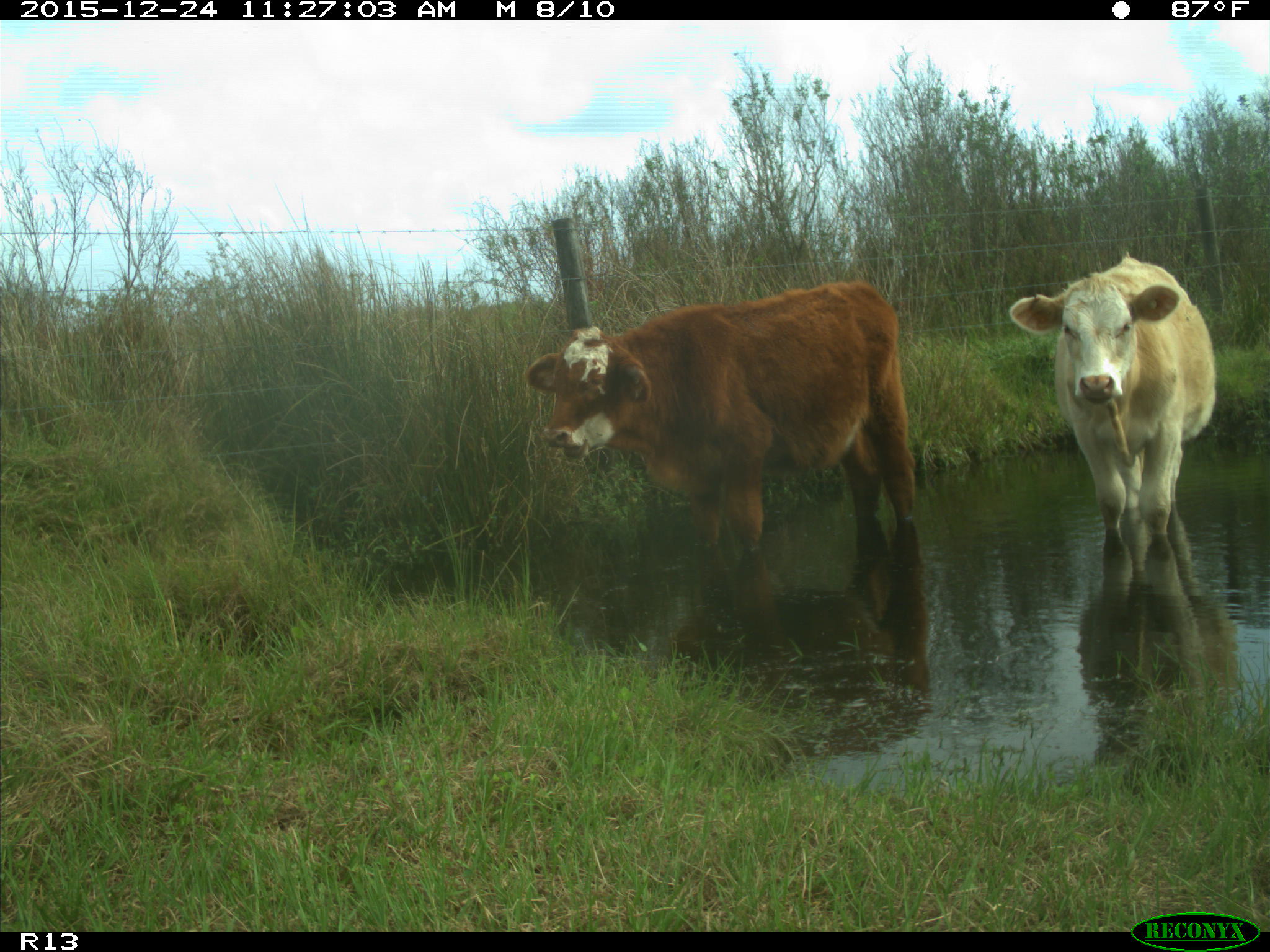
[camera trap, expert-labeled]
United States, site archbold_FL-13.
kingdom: Animalia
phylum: Chordata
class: Mammalia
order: Artiodactyla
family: Bovidae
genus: Bos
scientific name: Bos taurus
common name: domestic cow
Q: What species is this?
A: Bos taurus (domestic cow).